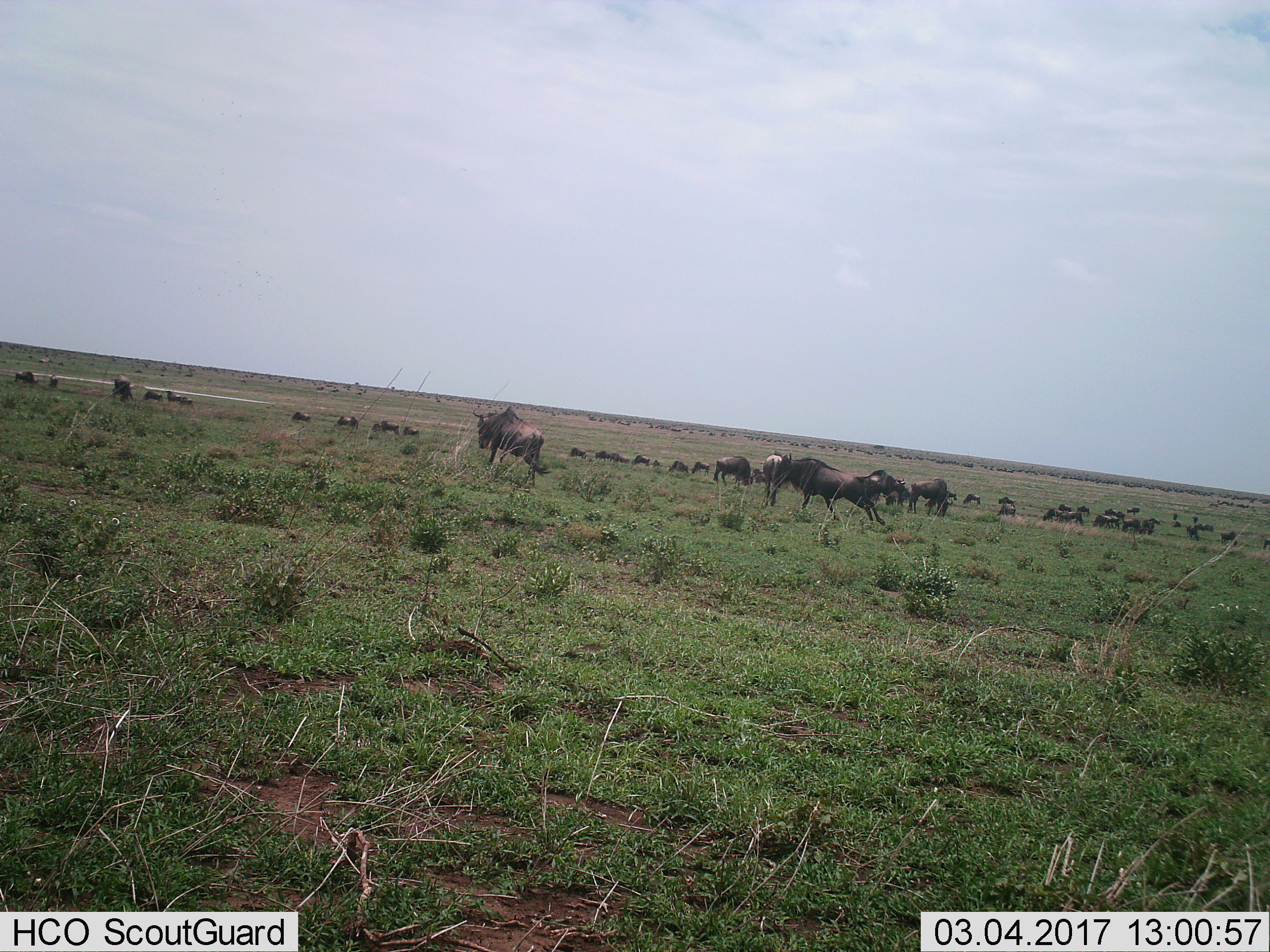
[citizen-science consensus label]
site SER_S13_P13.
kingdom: Animalia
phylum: Chordata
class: Mammalia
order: Artiodactyla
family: Bovidae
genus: Connochaetes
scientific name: Connochaetes taurinus taurinus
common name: blue wildebeest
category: wildebeestblue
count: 11-50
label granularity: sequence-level